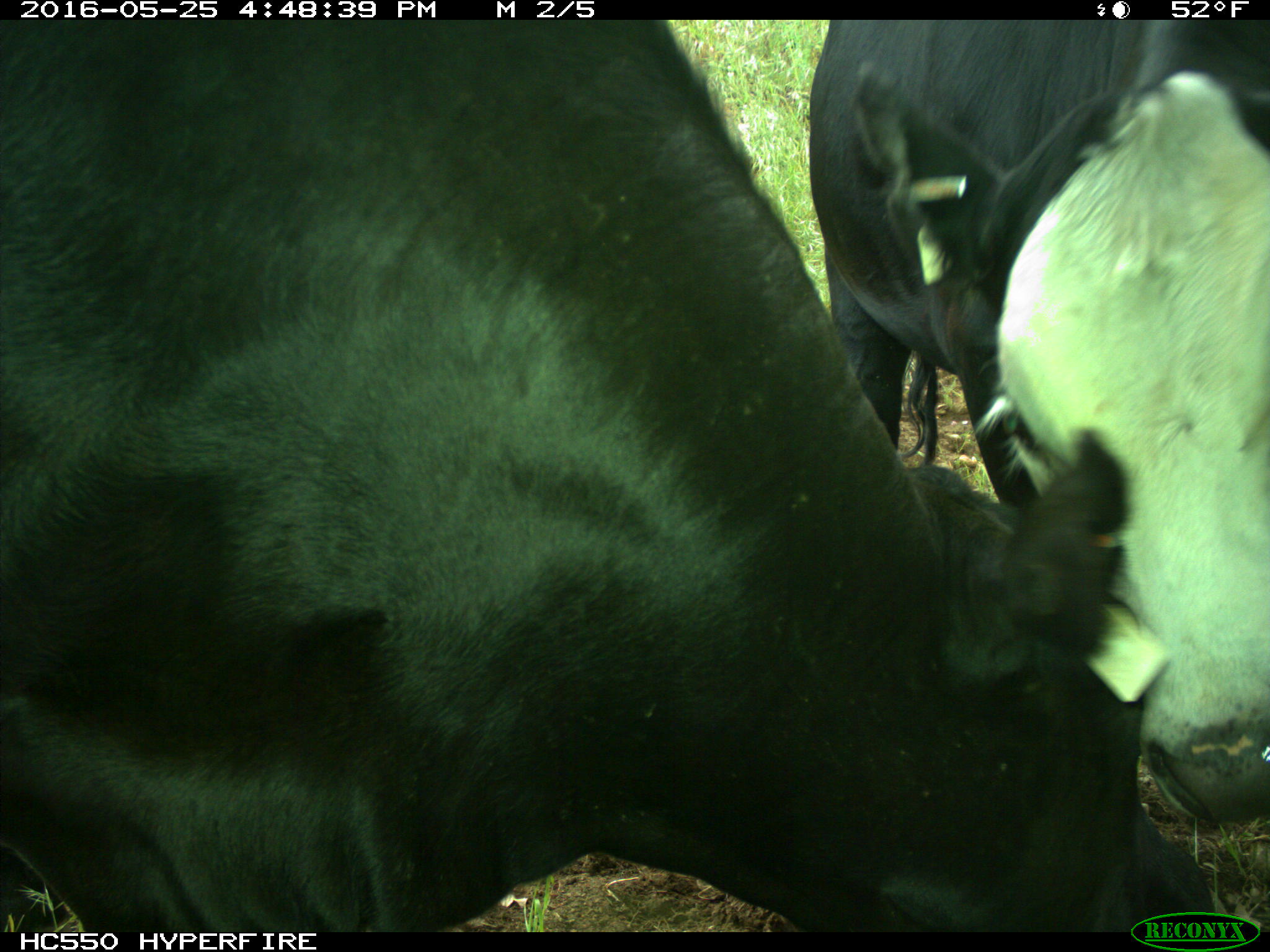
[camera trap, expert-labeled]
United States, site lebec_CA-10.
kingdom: Animalia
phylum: Chordata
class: Mammalia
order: Artiodactyla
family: Bovidae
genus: Bos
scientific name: Bos taurus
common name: domestic cow